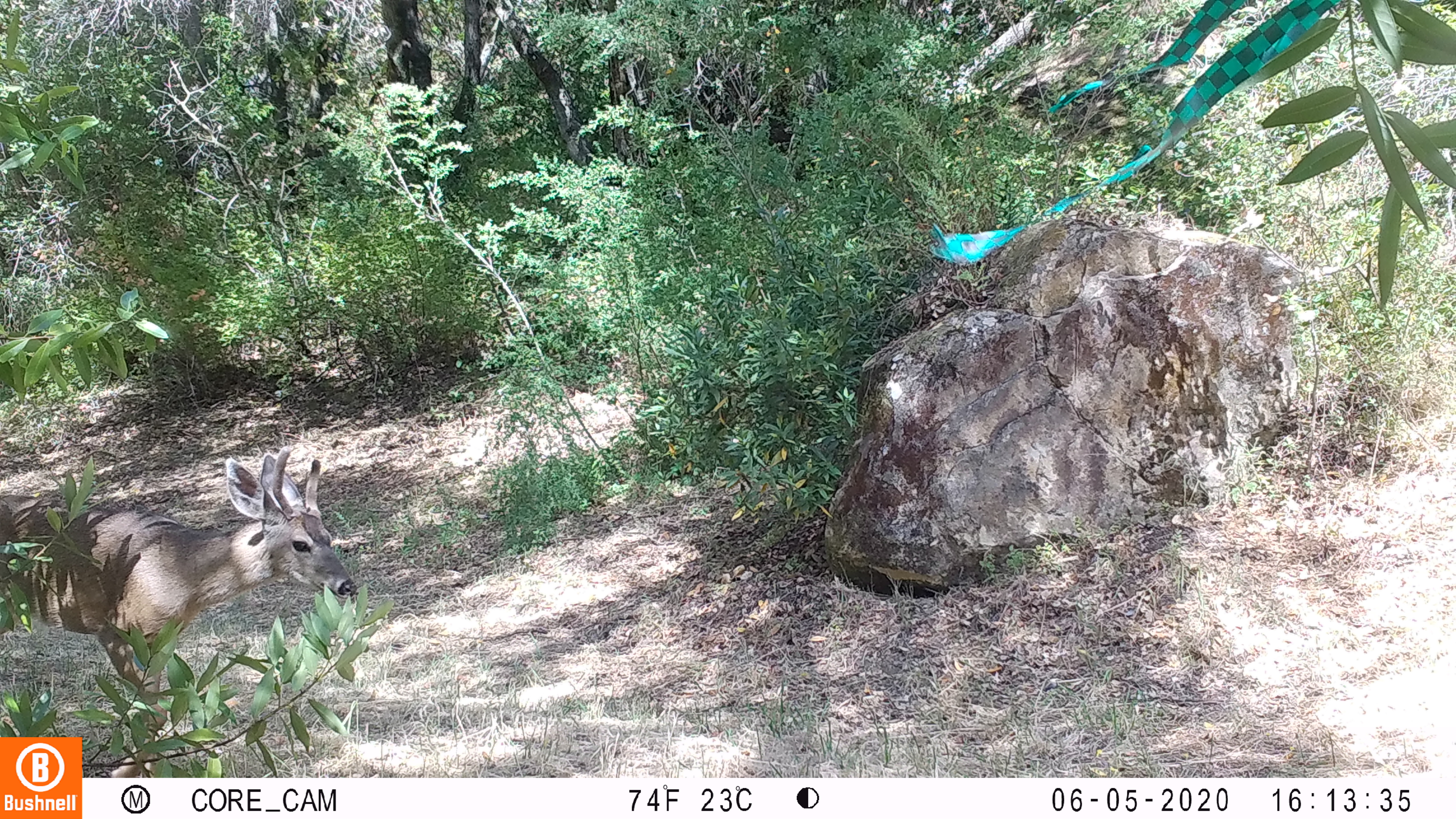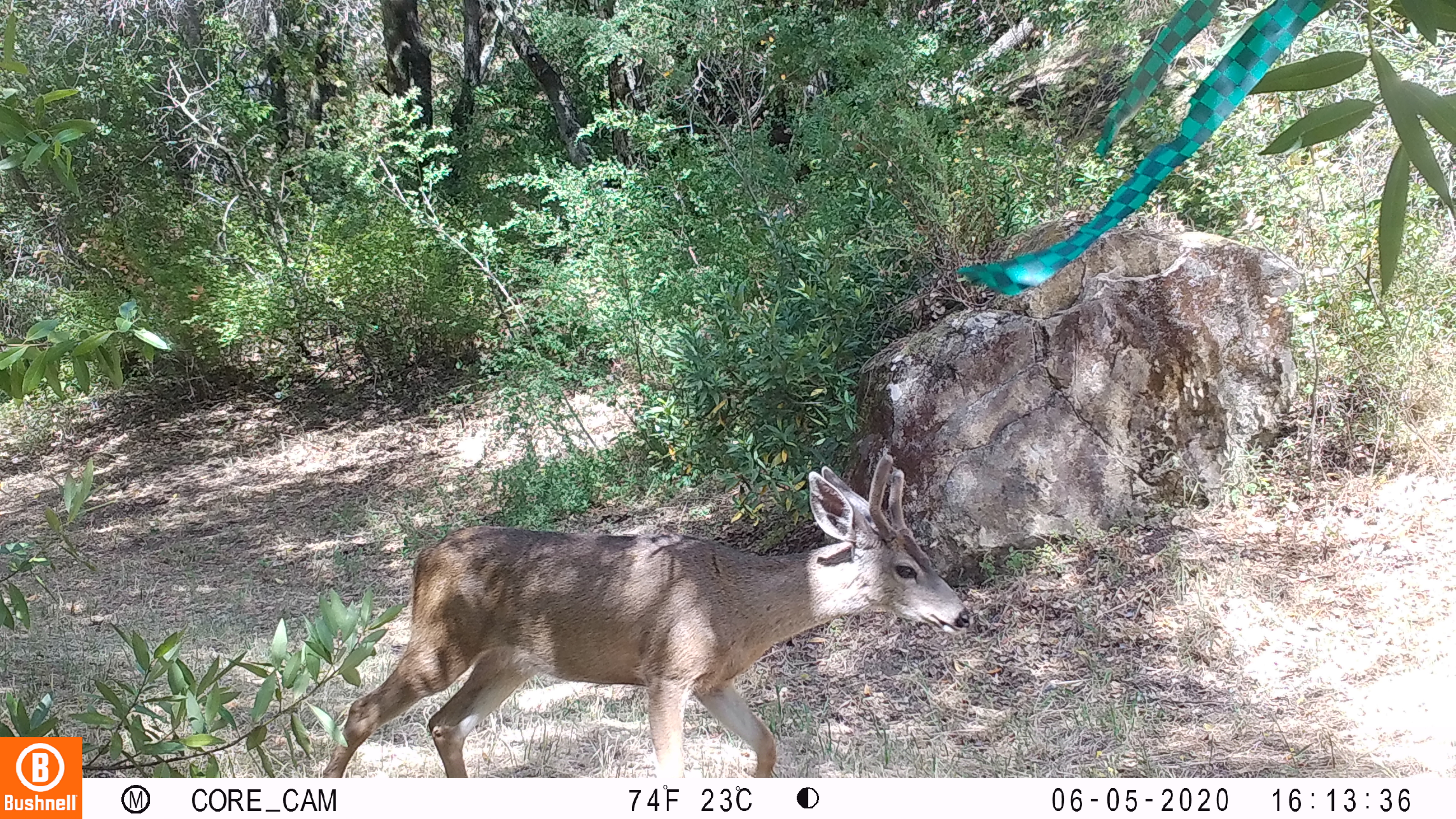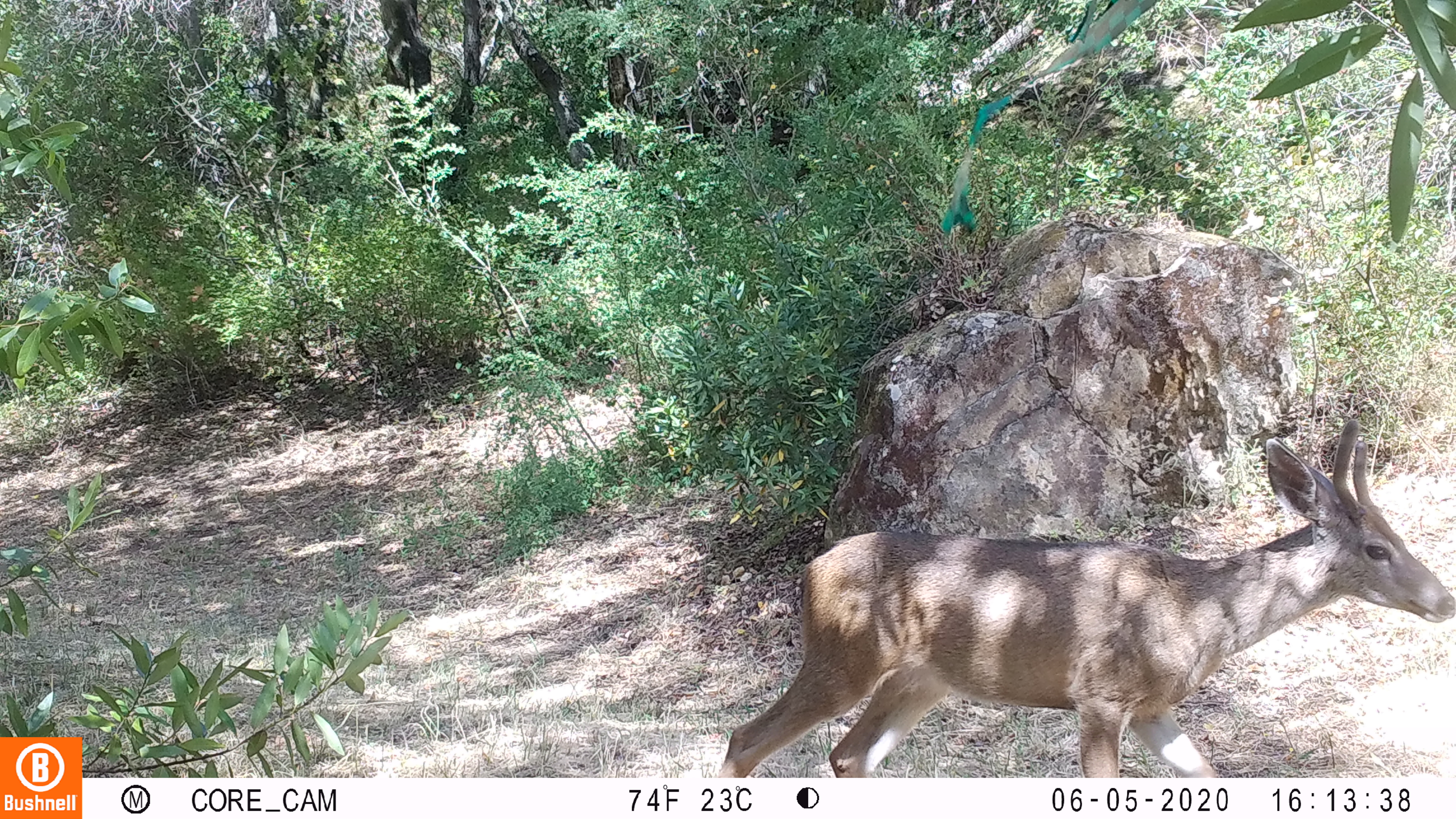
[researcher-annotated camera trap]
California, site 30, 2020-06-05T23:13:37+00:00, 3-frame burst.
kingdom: Animalia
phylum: Chordata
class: Mammalia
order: Artiodactyla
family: Cervidae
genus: Odocoileus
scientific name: Odocoileus hemionus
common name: mule deer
Mule deer (Odocoileus hemionus).